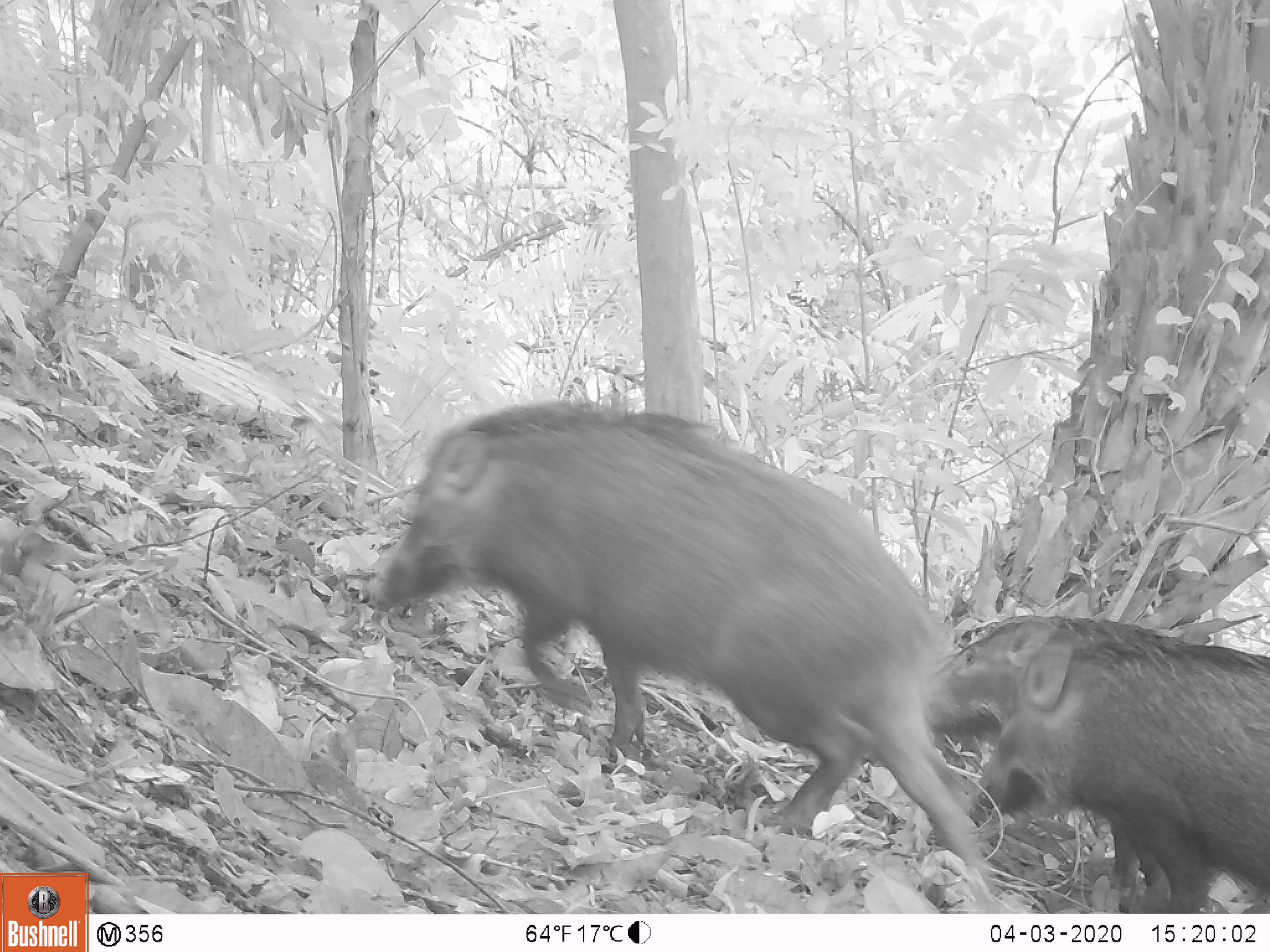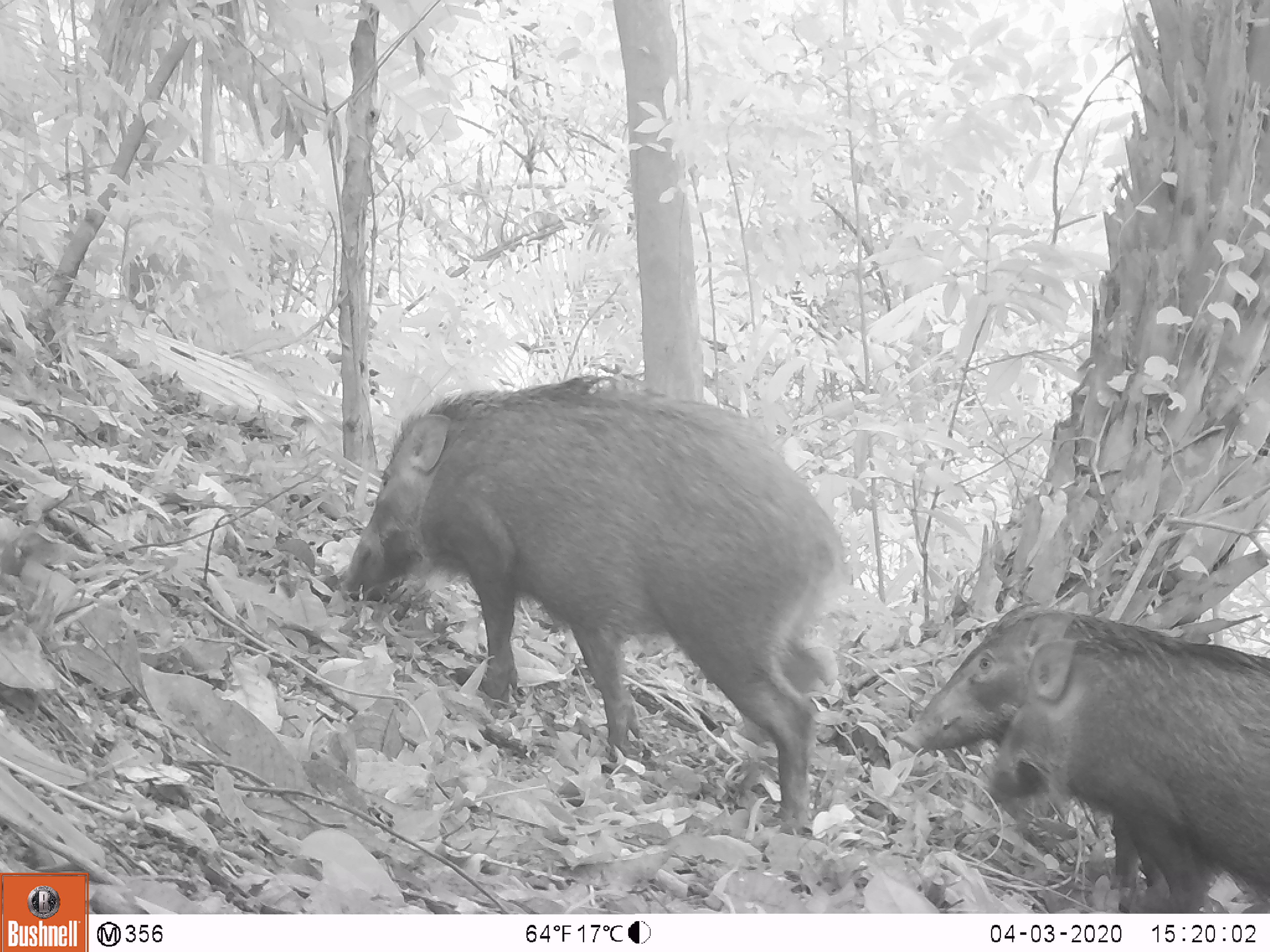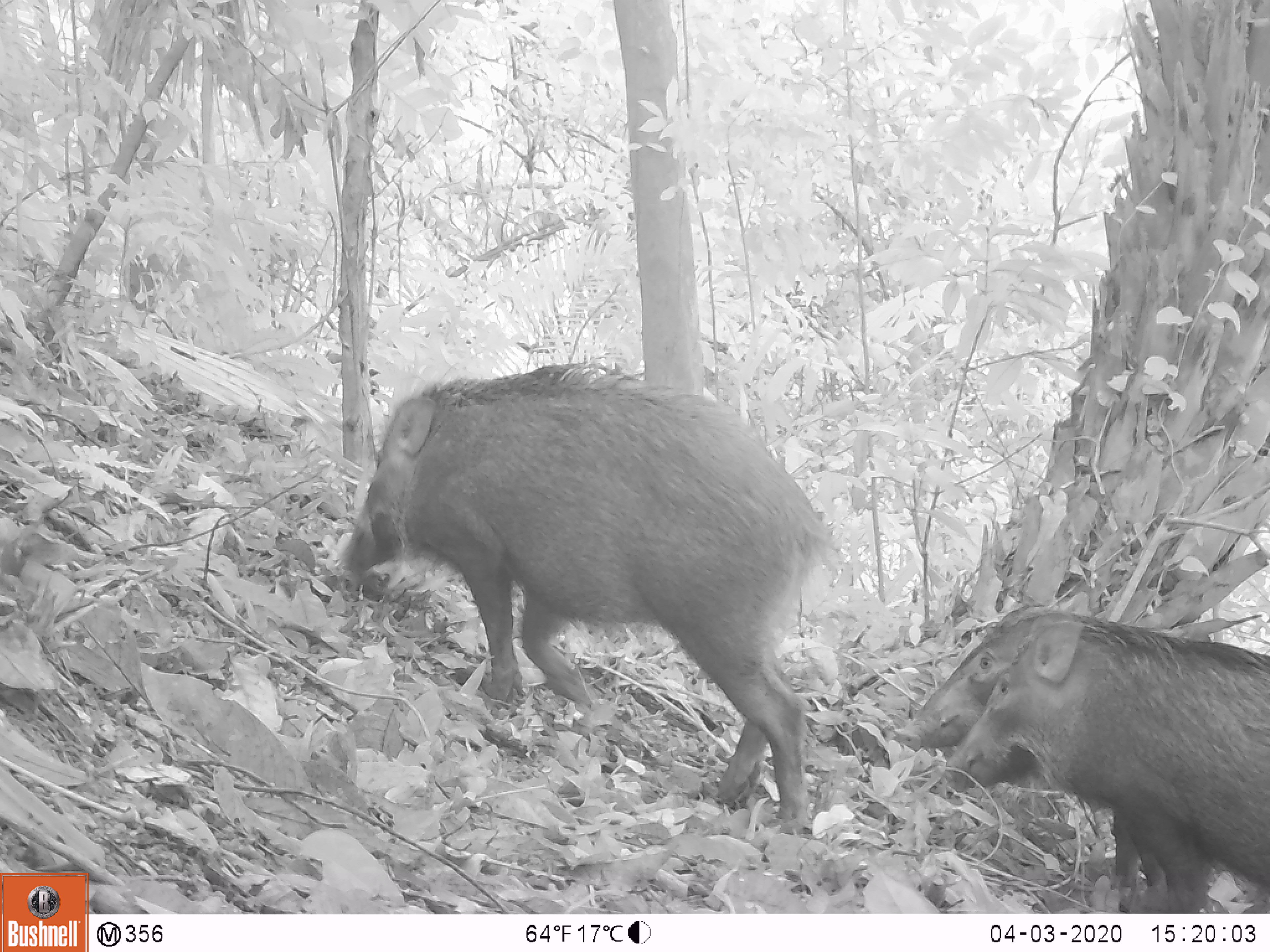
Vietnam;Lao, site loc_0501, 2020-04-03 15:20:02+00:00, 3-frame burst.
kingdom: Animalia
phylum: Chordata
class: Mammalia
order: Artiodactyla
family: Suidae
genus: Sus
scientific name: Sus scrofa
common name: eurasian wild pig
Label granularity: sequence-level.